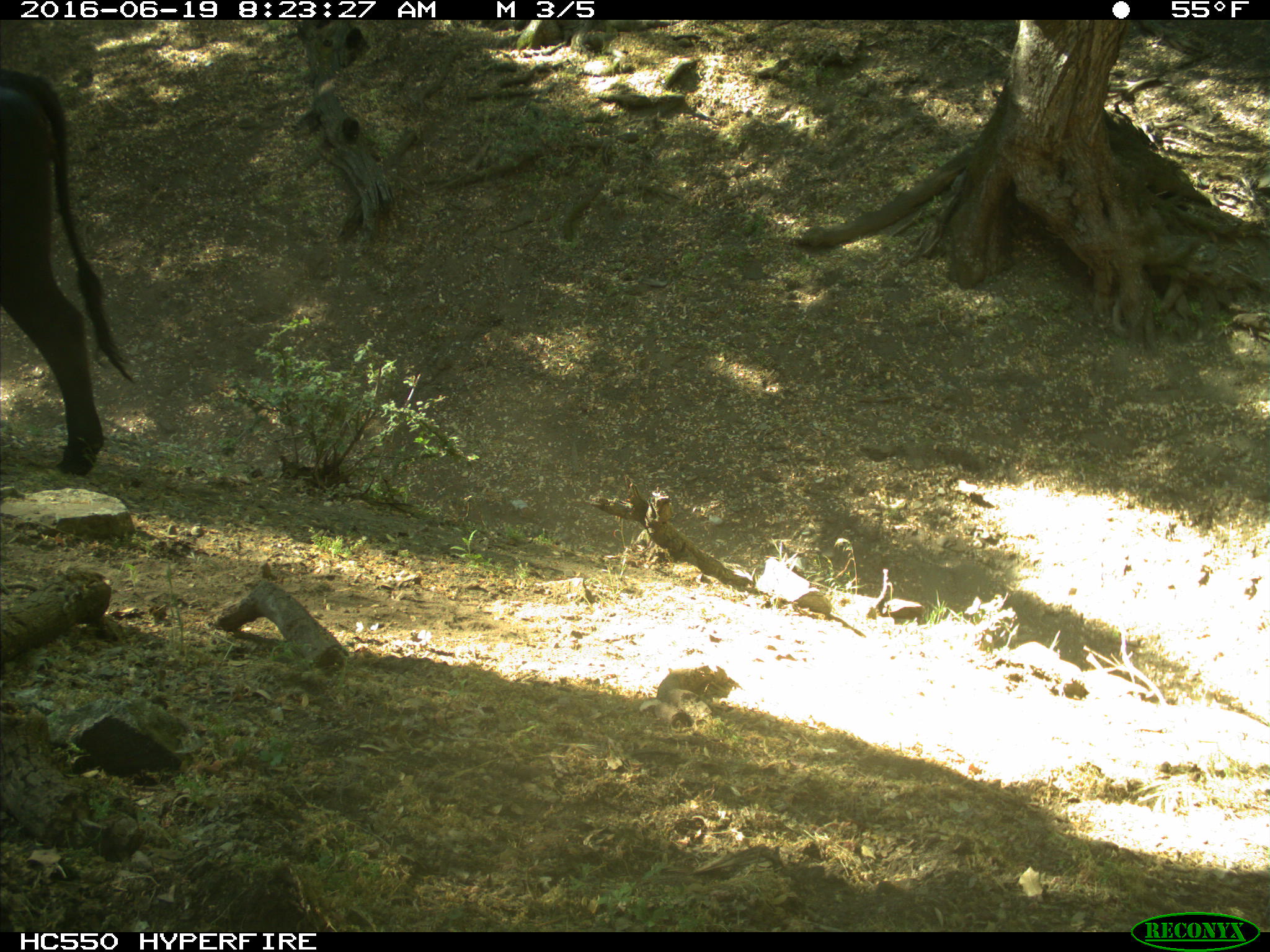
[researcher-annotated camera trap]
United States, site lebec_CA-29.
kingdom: Animalia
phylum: Chordata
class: Mammalia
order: Artiodactyla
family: Bovidae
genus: Bos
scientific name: Bos taurus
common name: domestic cow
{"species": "Bos taurus (domestic cow)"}